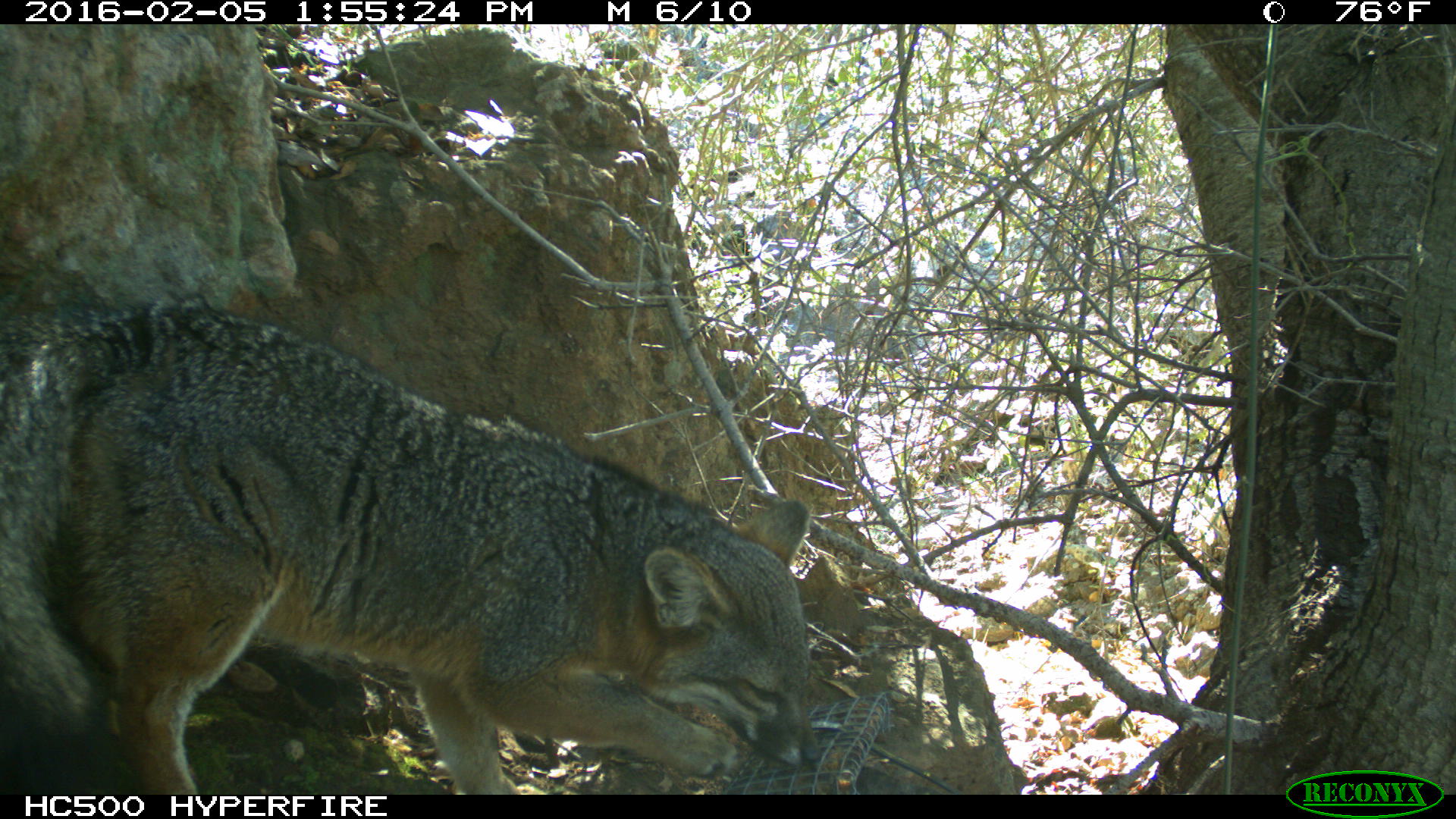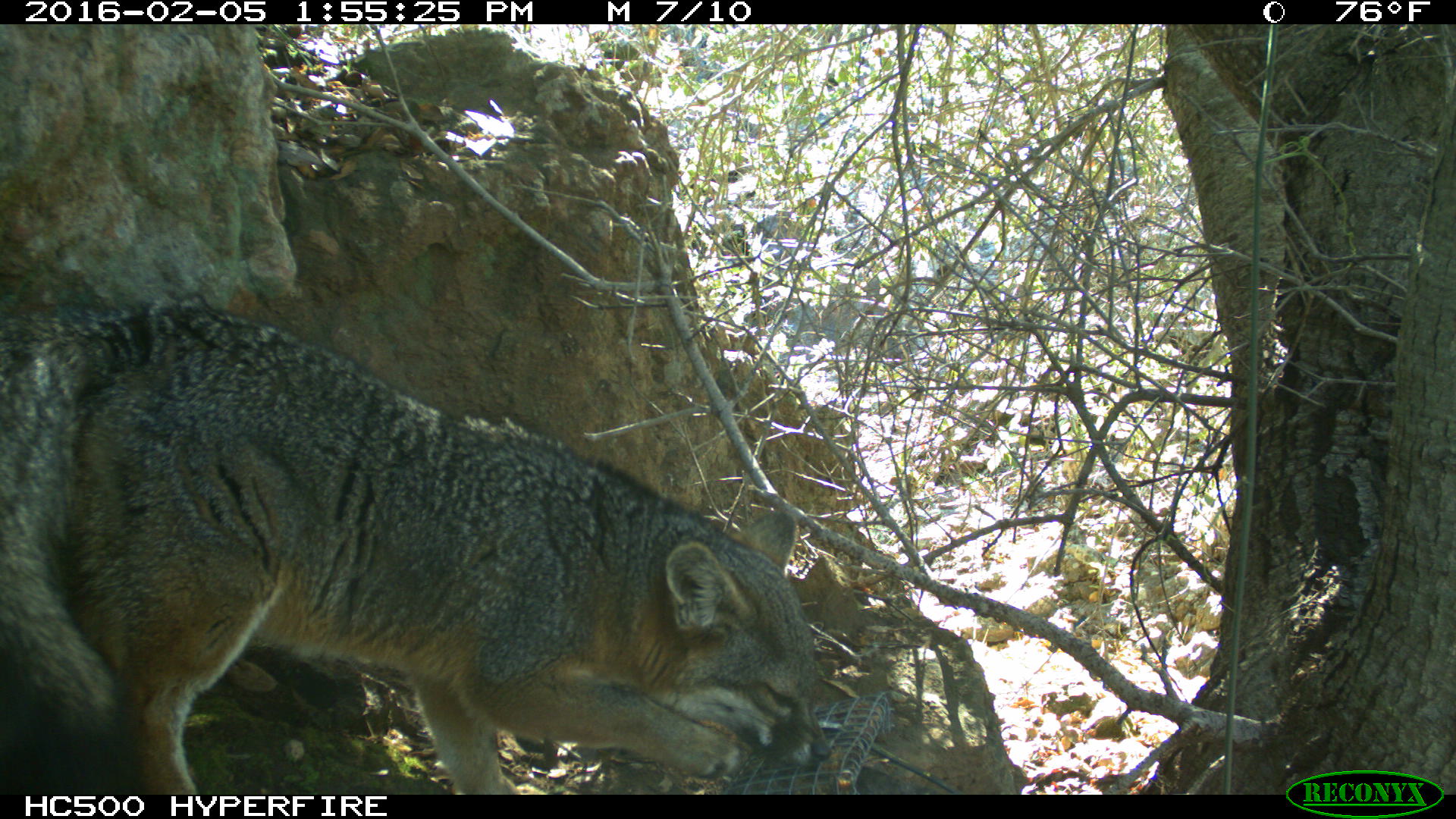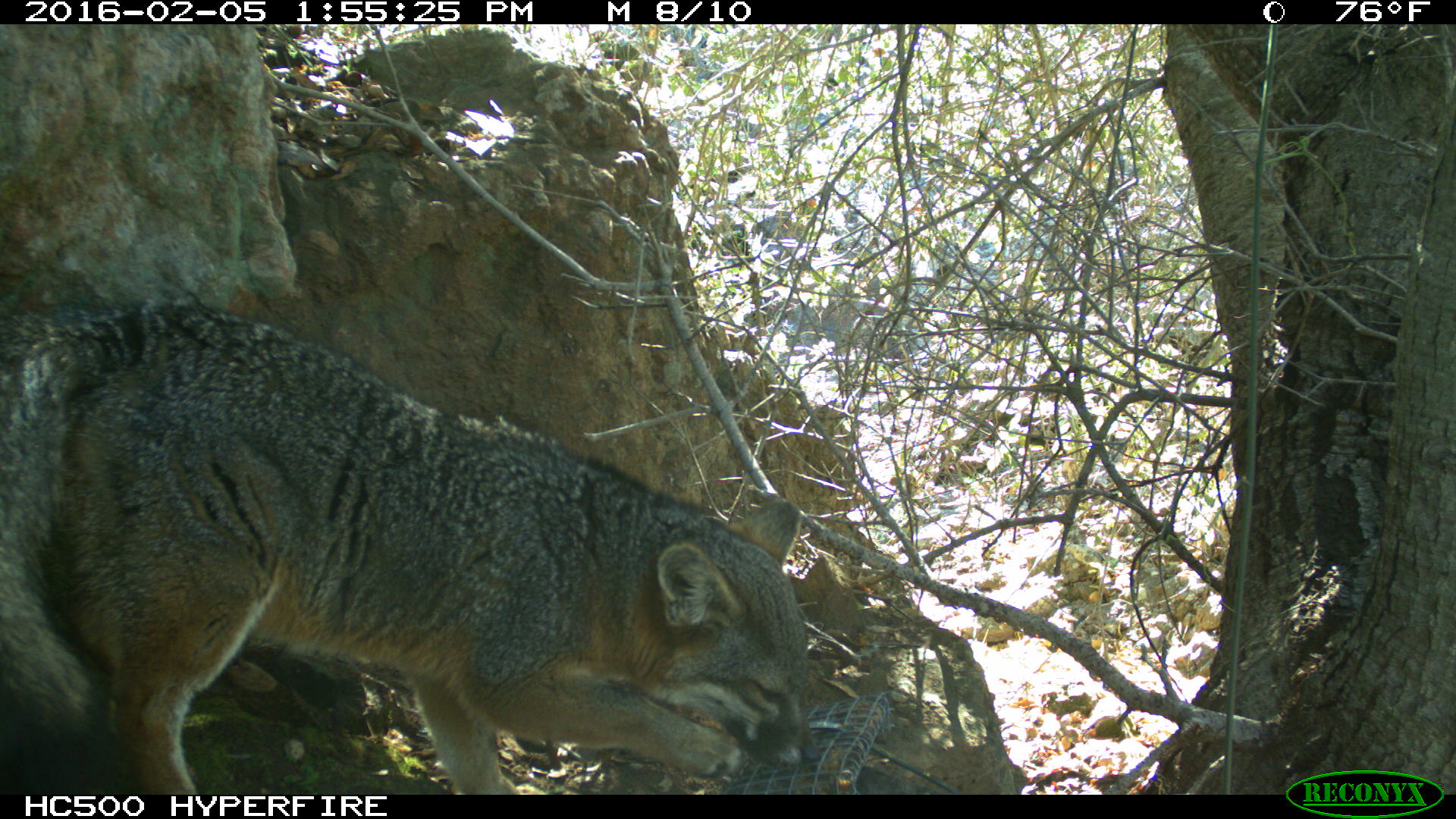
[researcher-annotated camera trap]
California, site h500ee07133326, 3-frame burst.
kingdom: Animalia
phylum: Chordata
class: Mammalia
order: Carnivora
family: Canidae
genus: Urocyon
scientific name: Urocyon littoralis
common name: island fox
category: fox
Fox (island fox) (Urocyon littoralis).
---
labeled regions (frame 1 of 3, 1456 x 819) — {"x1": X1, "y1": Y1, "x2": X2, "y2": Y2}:
fox: {"x1": 0, "y1": 300, "x2": 824, "y2": 795}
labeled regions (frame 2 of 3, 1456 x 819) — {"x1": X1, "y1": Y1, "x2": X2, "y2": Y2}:
fox: {"x1": 0, "y1": 290, "x2": 830, "y2": 793}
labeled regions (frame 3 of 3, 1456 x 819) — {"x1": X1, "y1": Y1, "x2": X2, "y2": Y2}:
fox: {"x1": 0, "y1": 296, "x2": 819, "y2": 794}